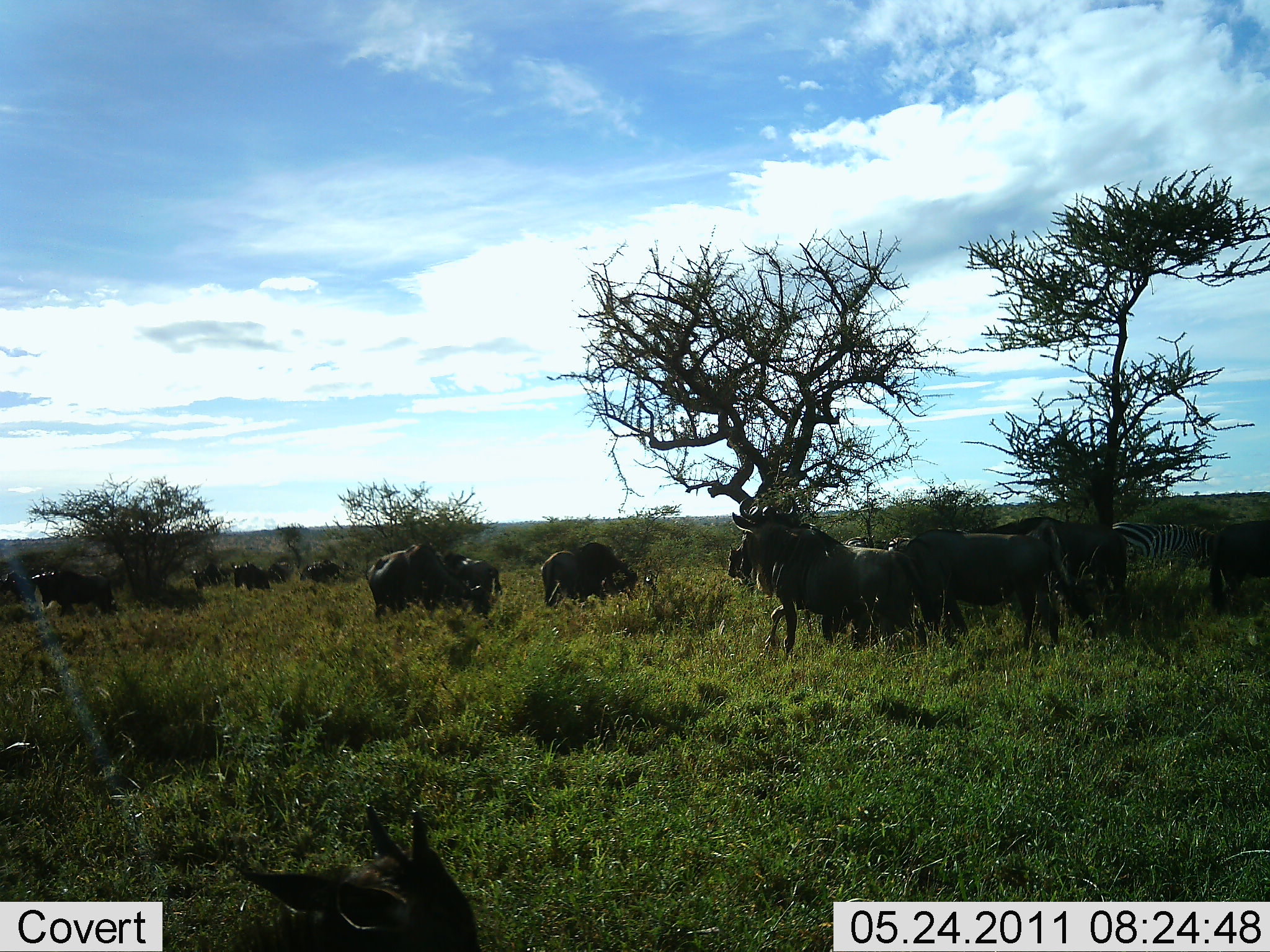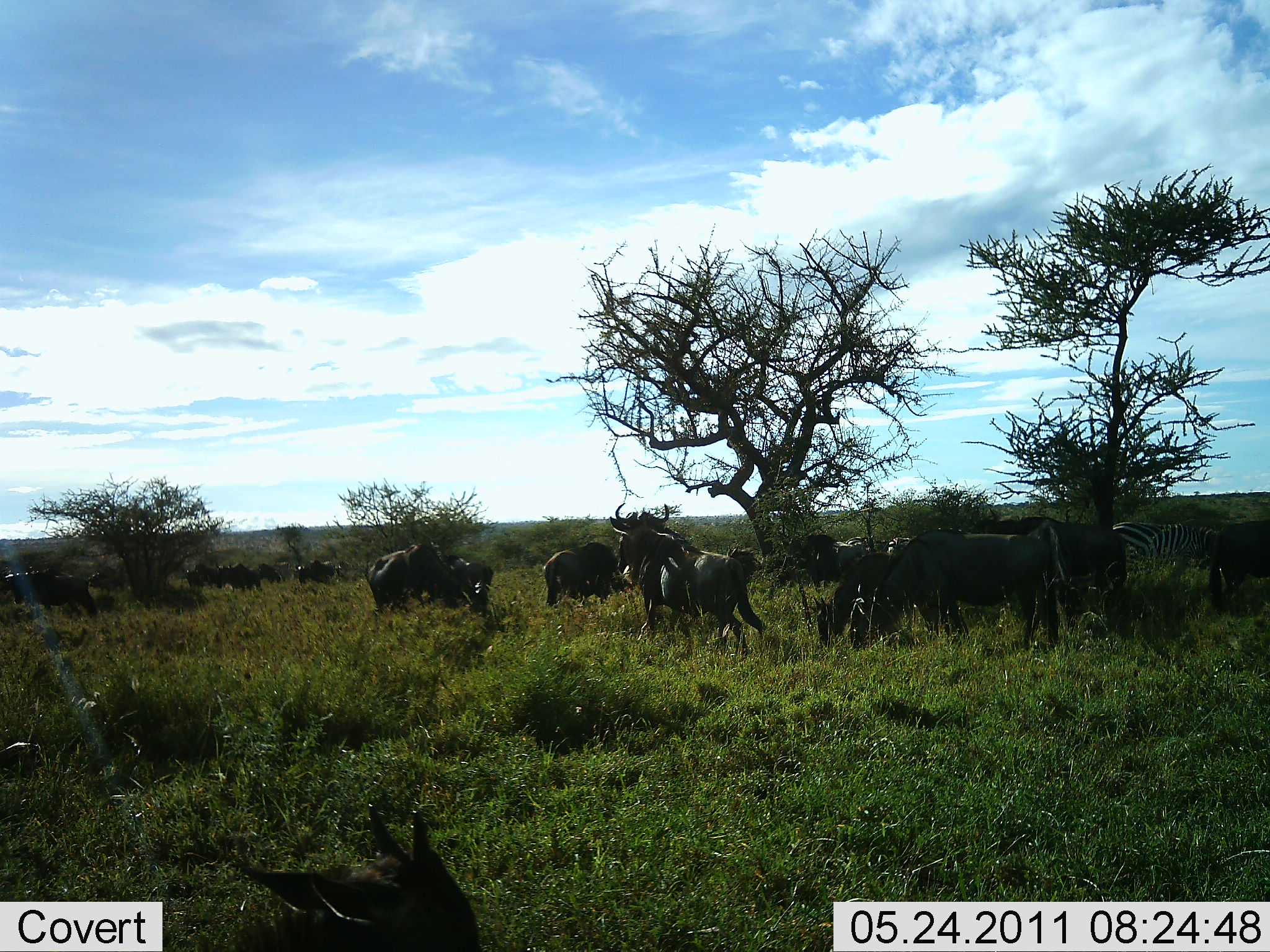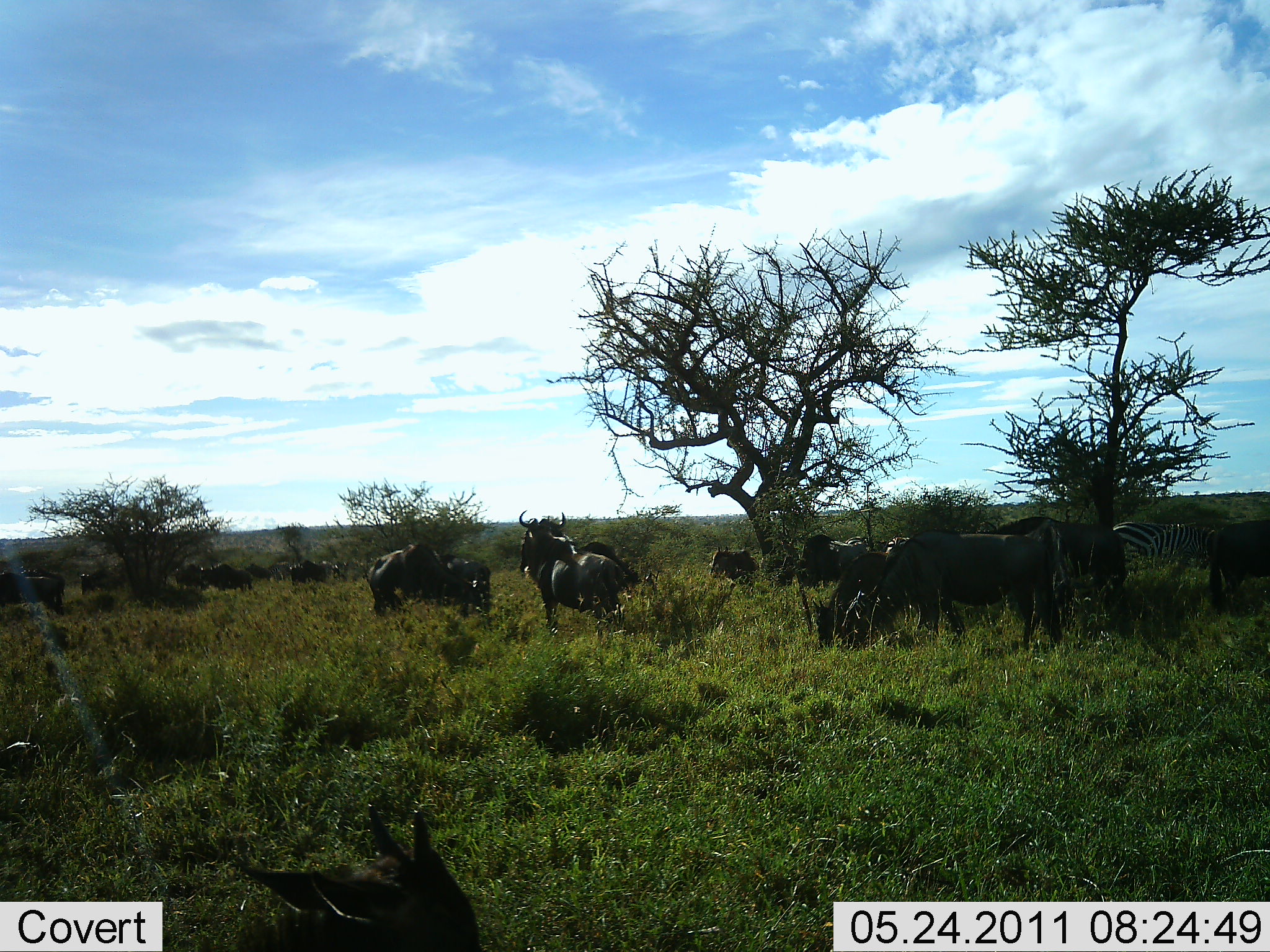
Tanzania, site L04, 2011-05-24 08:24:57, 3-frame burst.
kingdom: Animalia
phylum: Chordata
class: Mammalia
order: Artiodactyla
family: Bovidae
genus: Connochaetes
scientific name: Connochaetes taurinus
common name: blue wildebeest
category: wildebeest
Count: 11-50.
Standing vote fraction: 53%.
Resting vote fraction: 0%.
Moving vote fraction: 68%.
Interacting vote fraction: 0%.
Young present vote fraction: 0%.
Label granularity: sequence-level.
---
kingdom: Animalia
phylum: Chordata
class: Mammalia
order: Perissodactyla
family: Equidae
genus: Equus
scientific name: Equus quagga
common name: plains zebra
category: zebra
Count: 1.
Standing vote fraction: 73%.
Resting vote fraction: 0%.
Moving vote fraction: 0%.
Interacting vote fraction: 0%.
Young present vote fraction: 0%.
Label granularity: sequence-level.